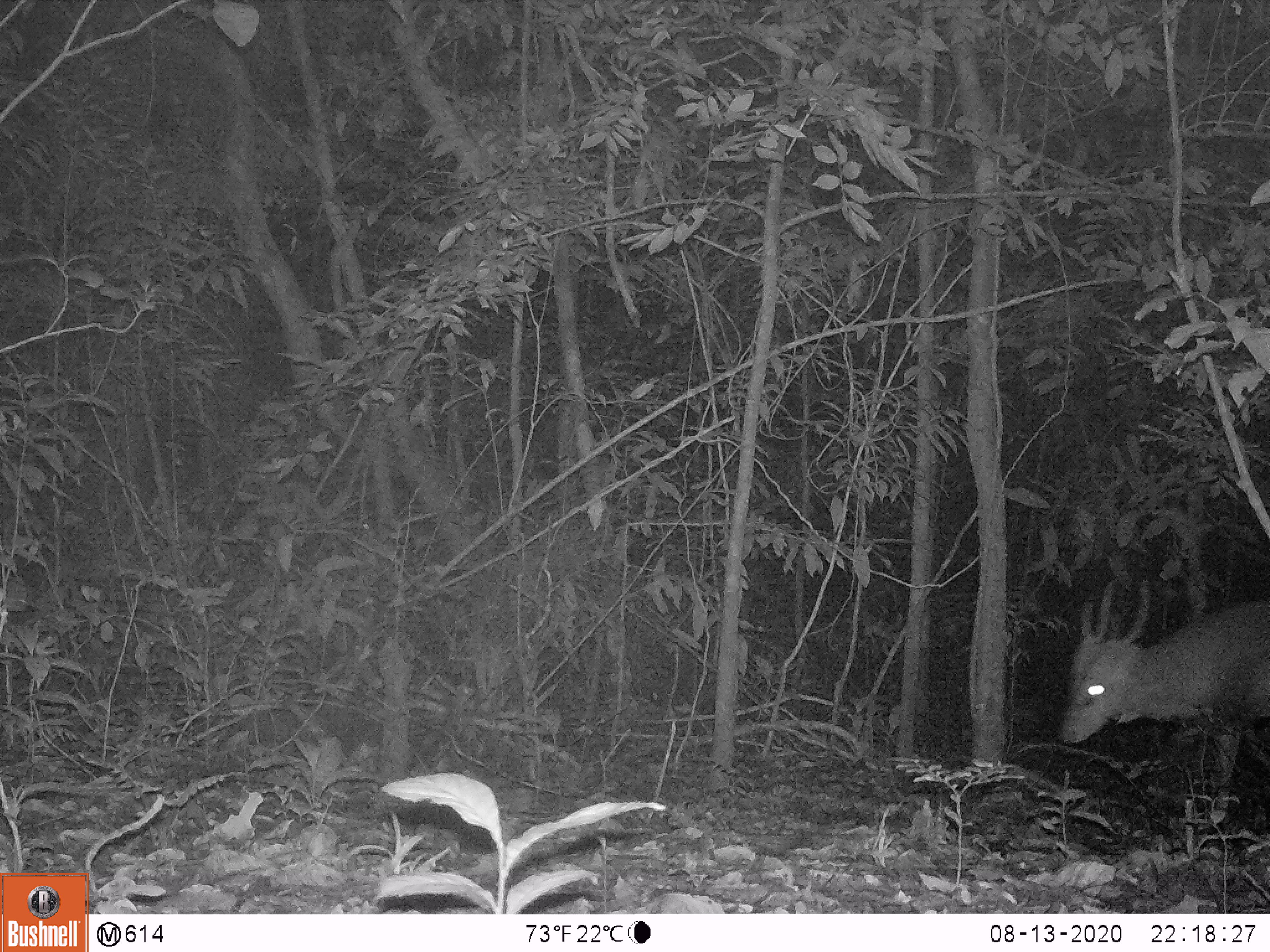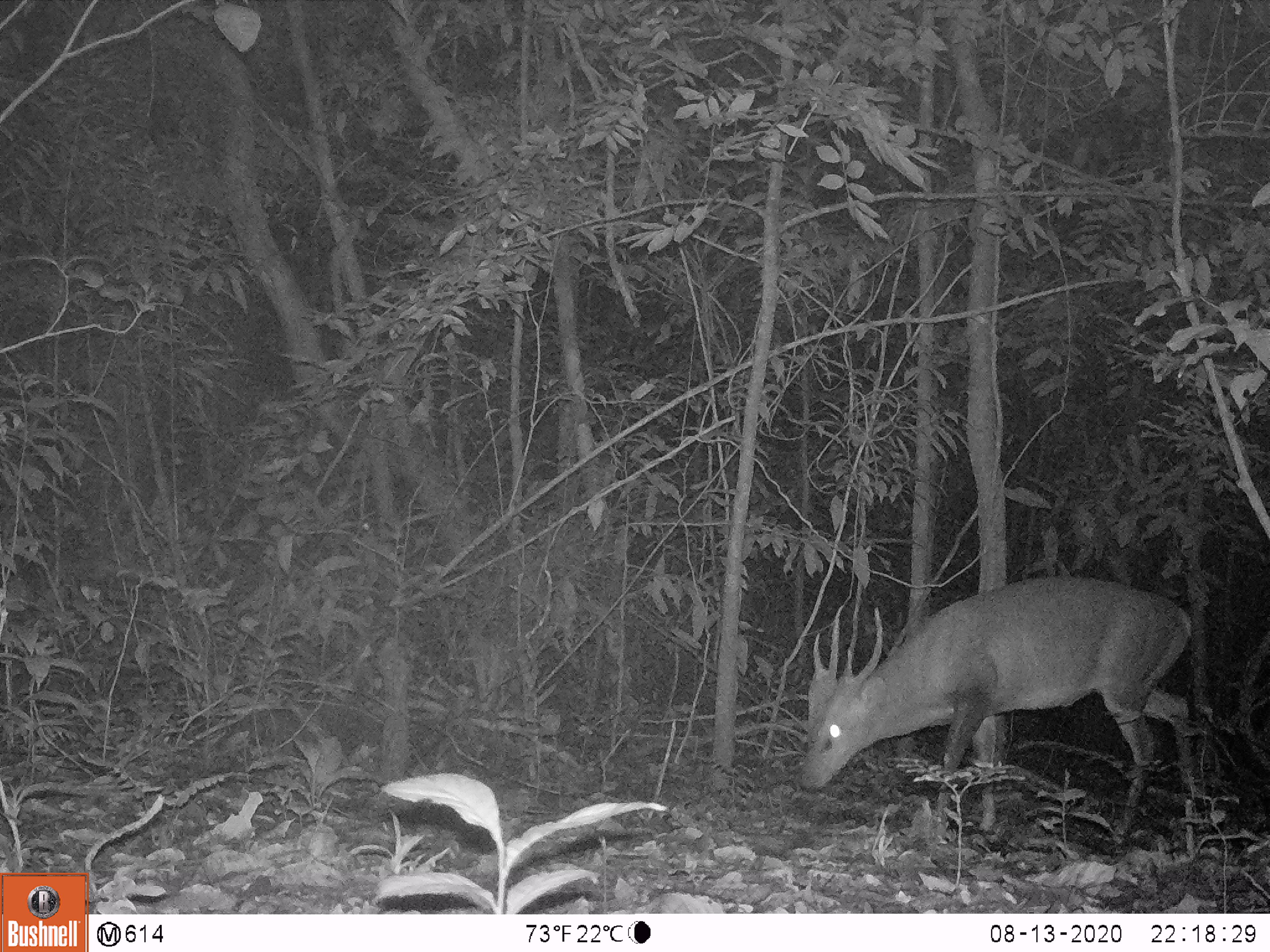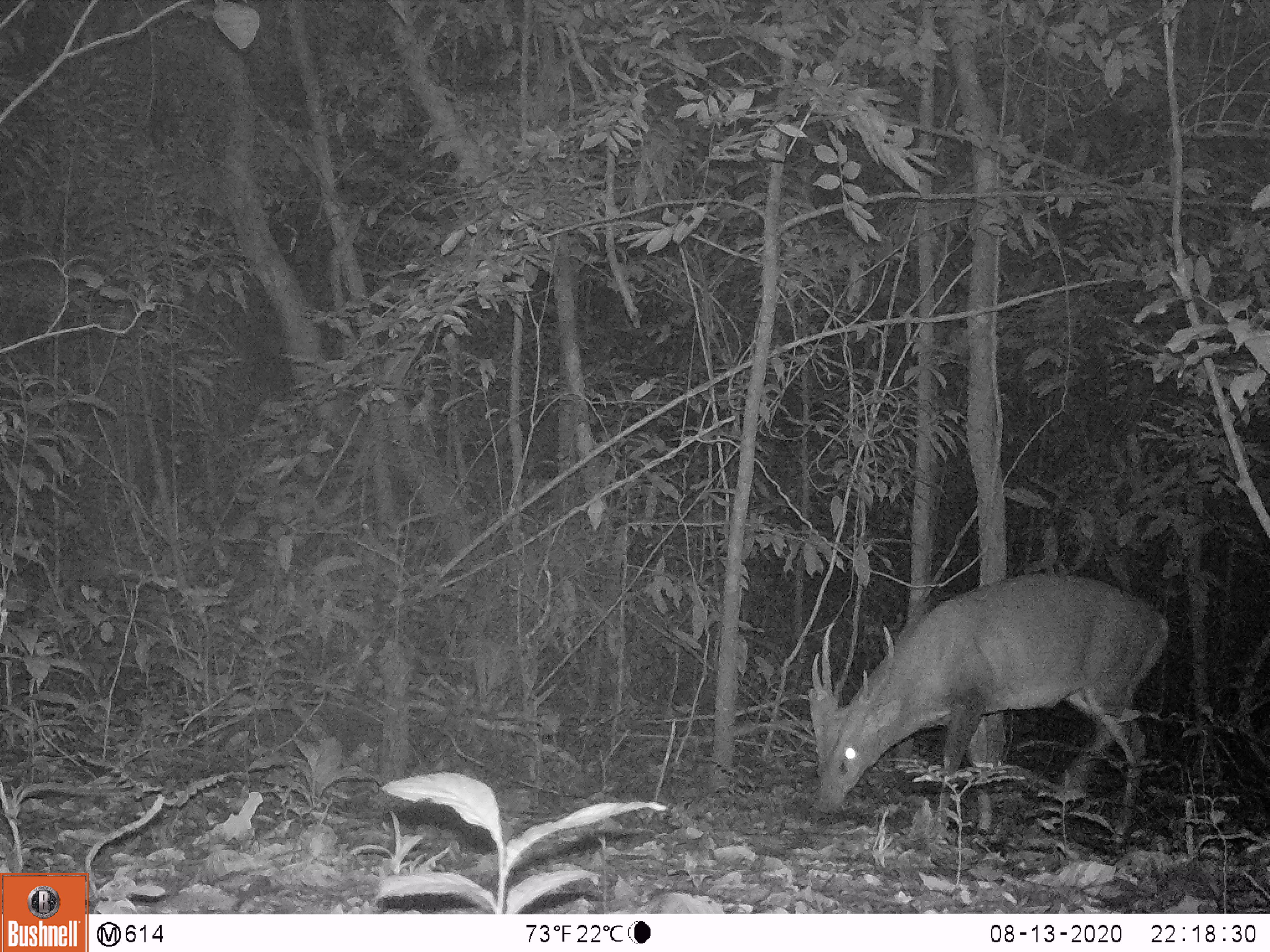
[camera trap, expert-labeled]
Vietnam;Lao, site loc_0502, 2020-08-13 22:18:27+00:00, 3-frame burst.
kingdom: Animalia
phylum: Chordata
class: Mammalia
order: Artiodactyla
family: Cervidae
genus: Muntiacus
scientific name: Muntiacus vuquangensis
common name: large-antlered muntjac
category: large antlered muntjac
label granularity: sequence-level